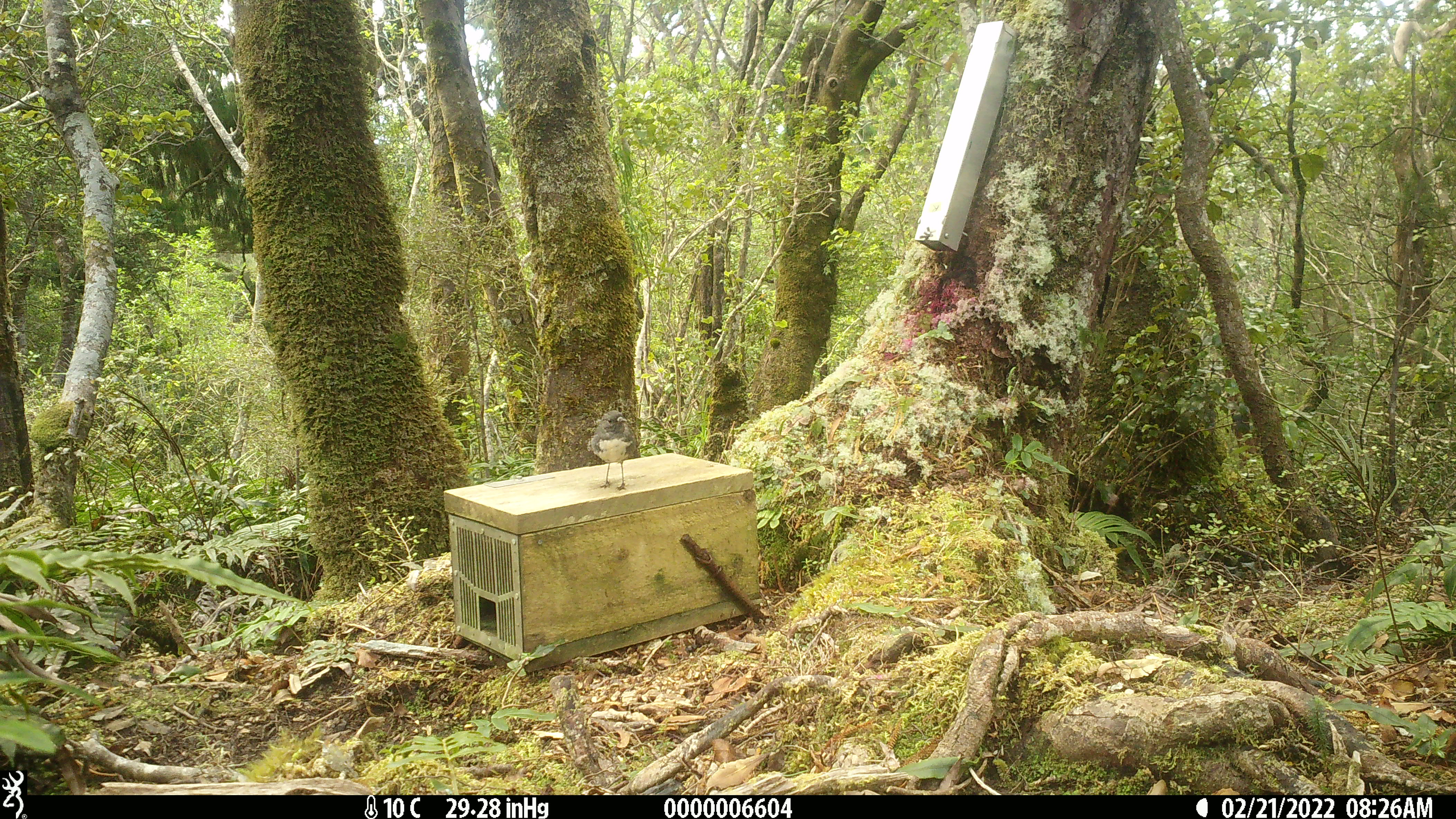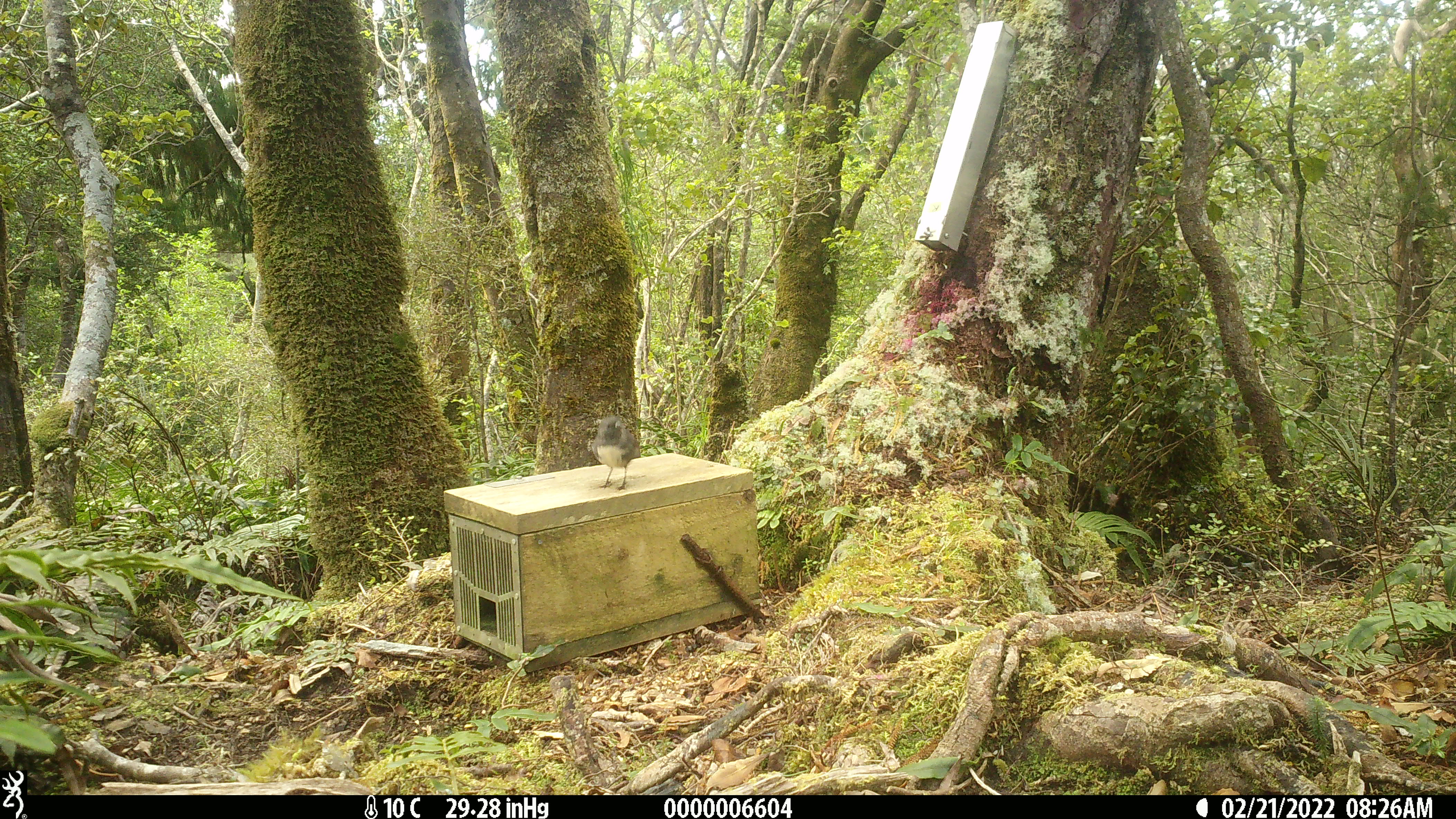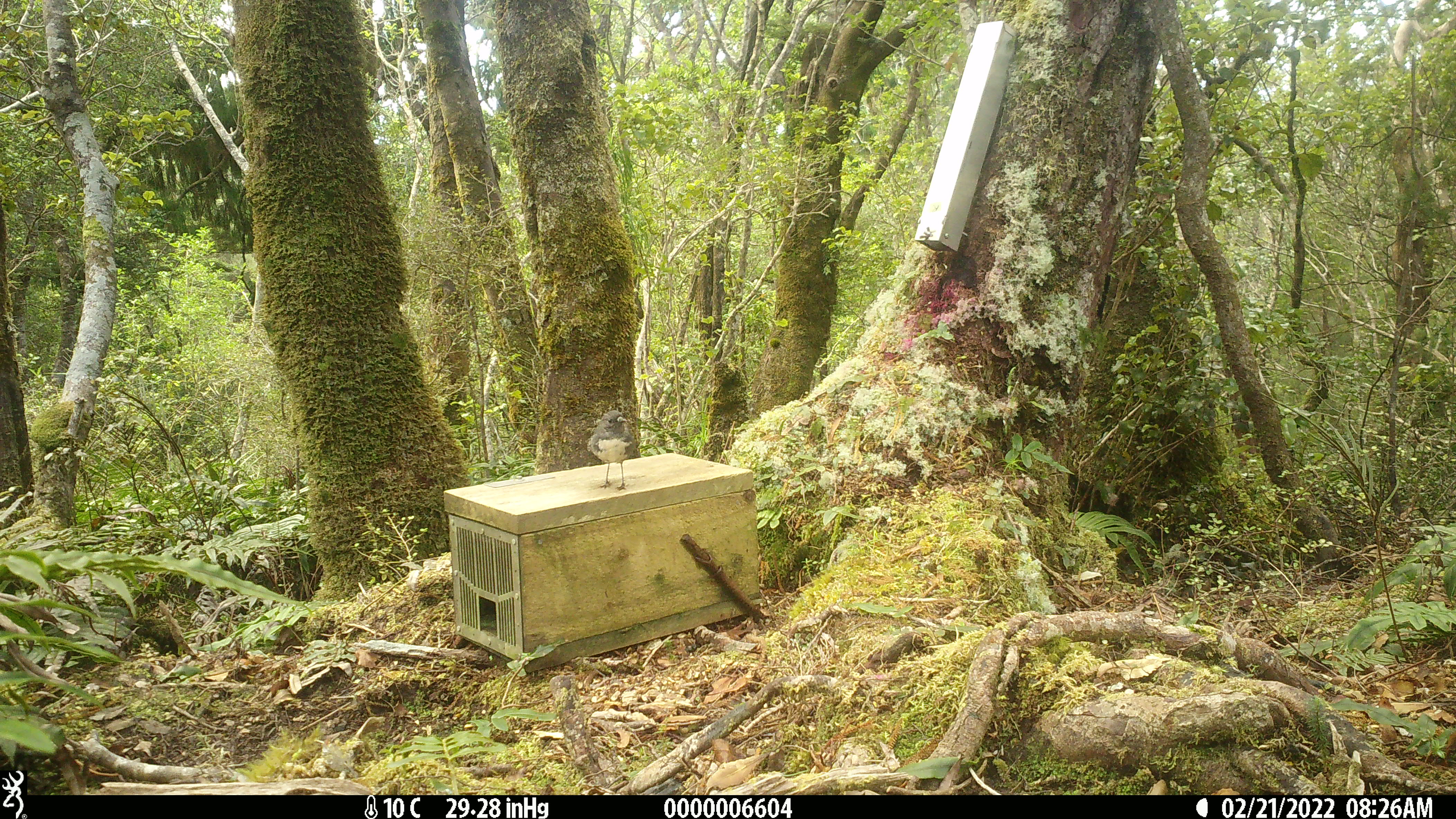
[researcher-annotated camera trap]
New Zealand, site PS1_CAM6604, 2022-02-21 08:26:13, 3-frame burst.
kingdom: Animalia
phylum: Chordata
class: Aves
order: Passeriformes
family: Petroicidae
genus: Petroica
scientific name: Petroica australis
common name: new zealand robin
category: robin